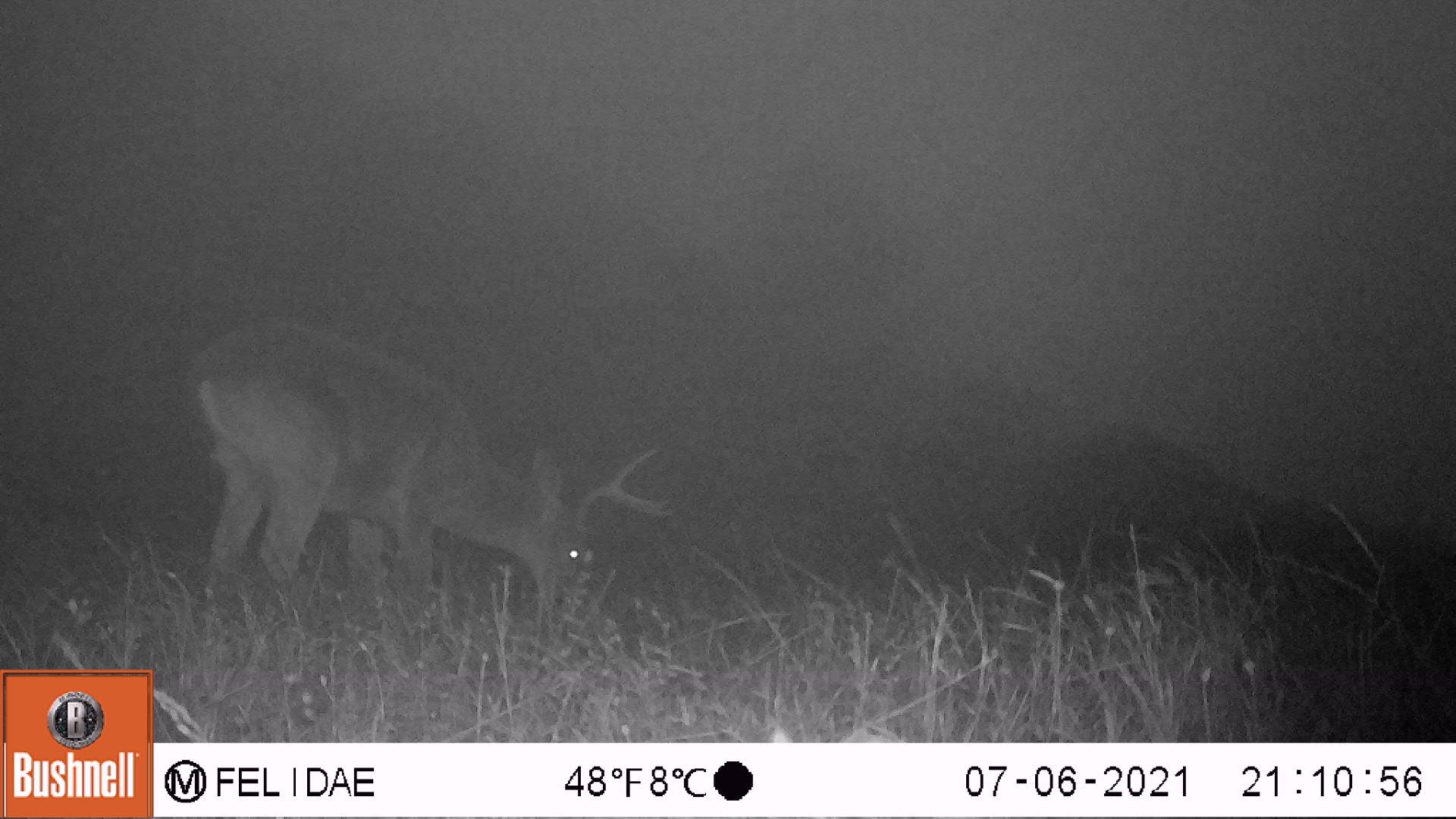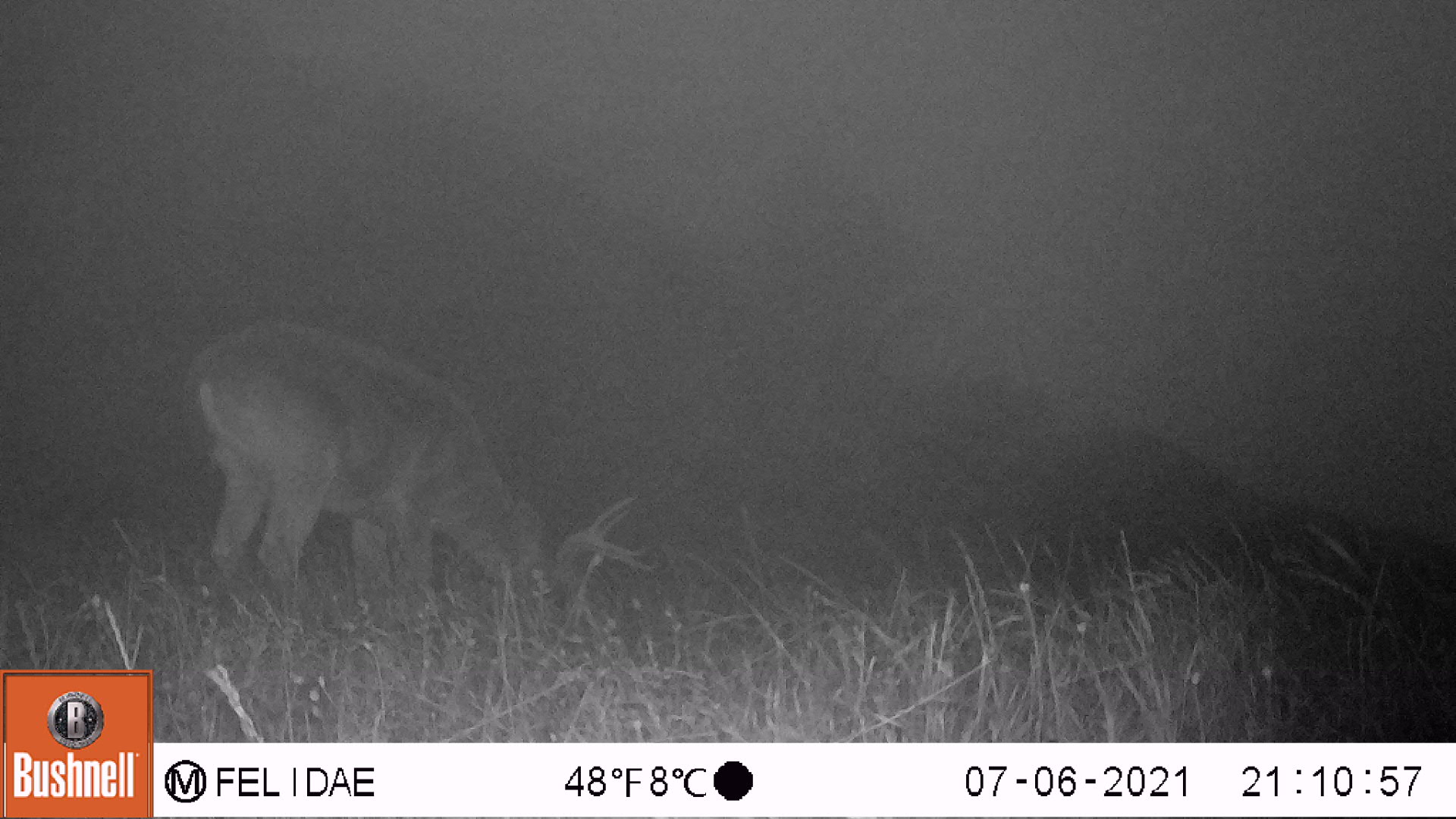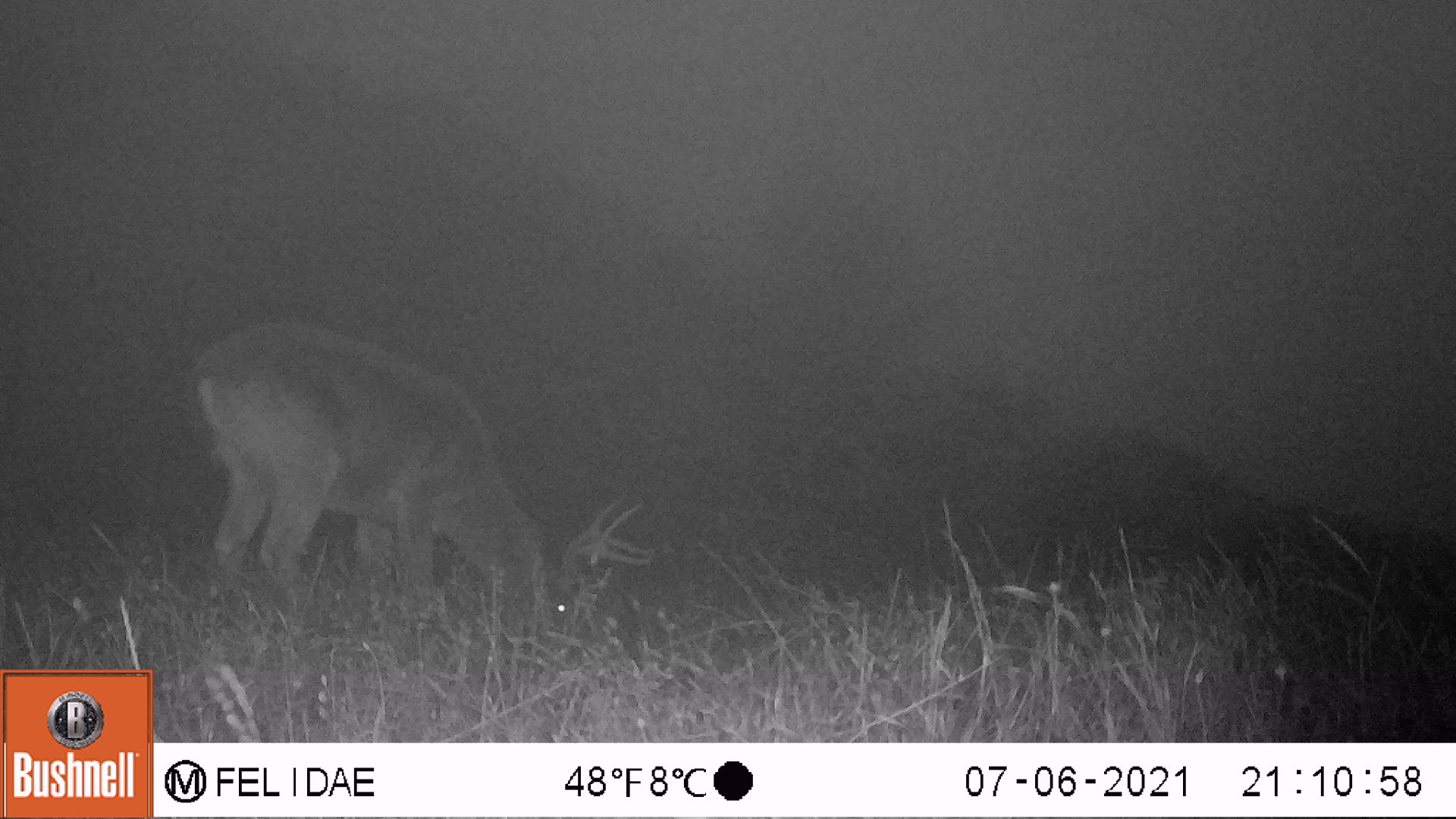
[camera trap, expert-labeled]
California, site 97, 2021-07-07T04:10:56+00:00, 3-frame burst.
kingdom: Animalia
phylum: Chordata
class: Mammalia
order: Artiodactyla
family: Cervidae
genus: Odocoileus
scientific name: Odocoileus hemionus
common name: mule deer